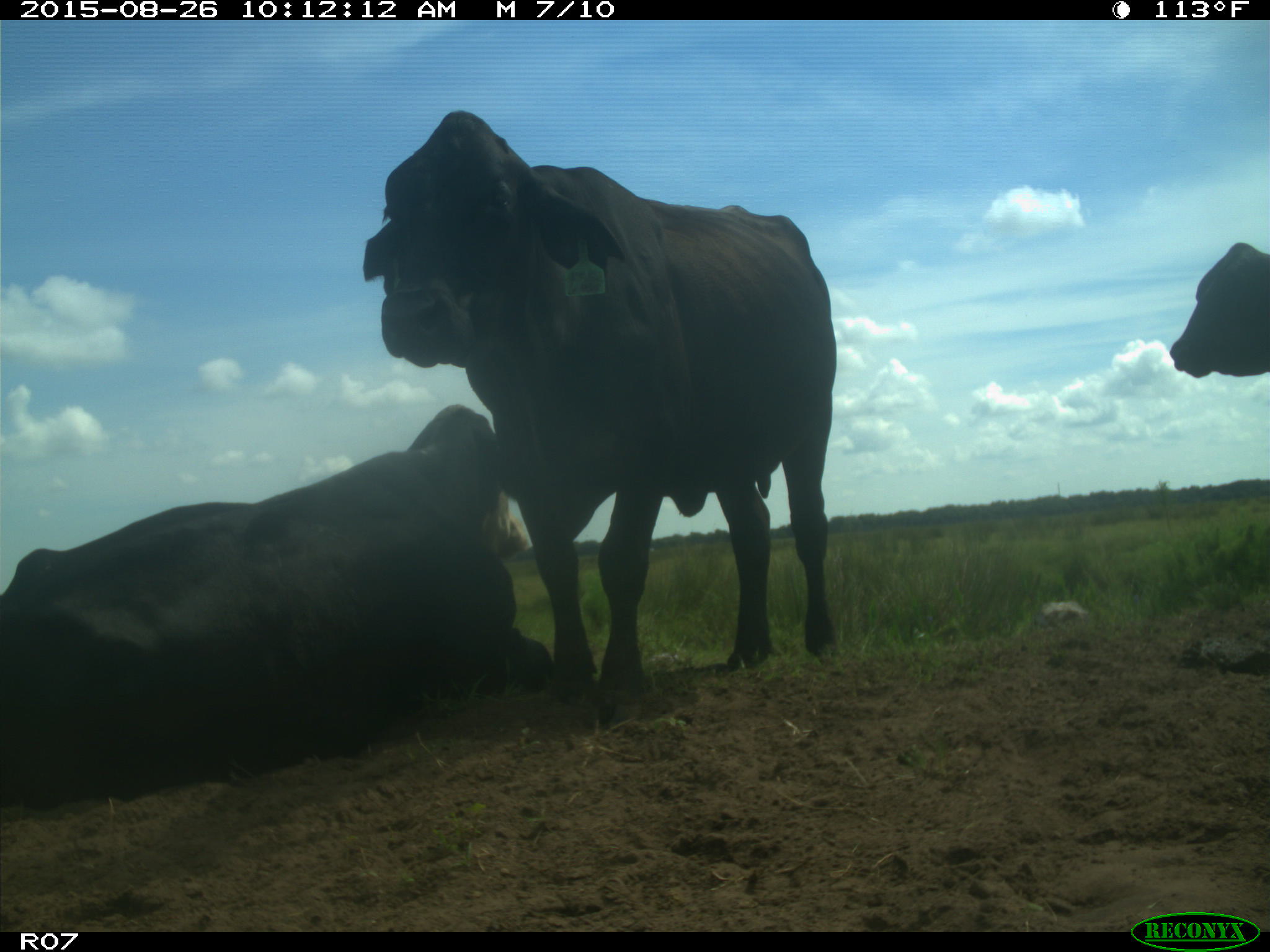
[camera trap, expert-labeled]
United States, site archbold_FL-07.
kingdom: Animalia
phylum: Chordata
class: Mammalia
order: Artiodactyla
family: Bovidae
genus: Bos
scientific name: Bos taurus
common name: domestic cow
Bos taurus (domestic cow).